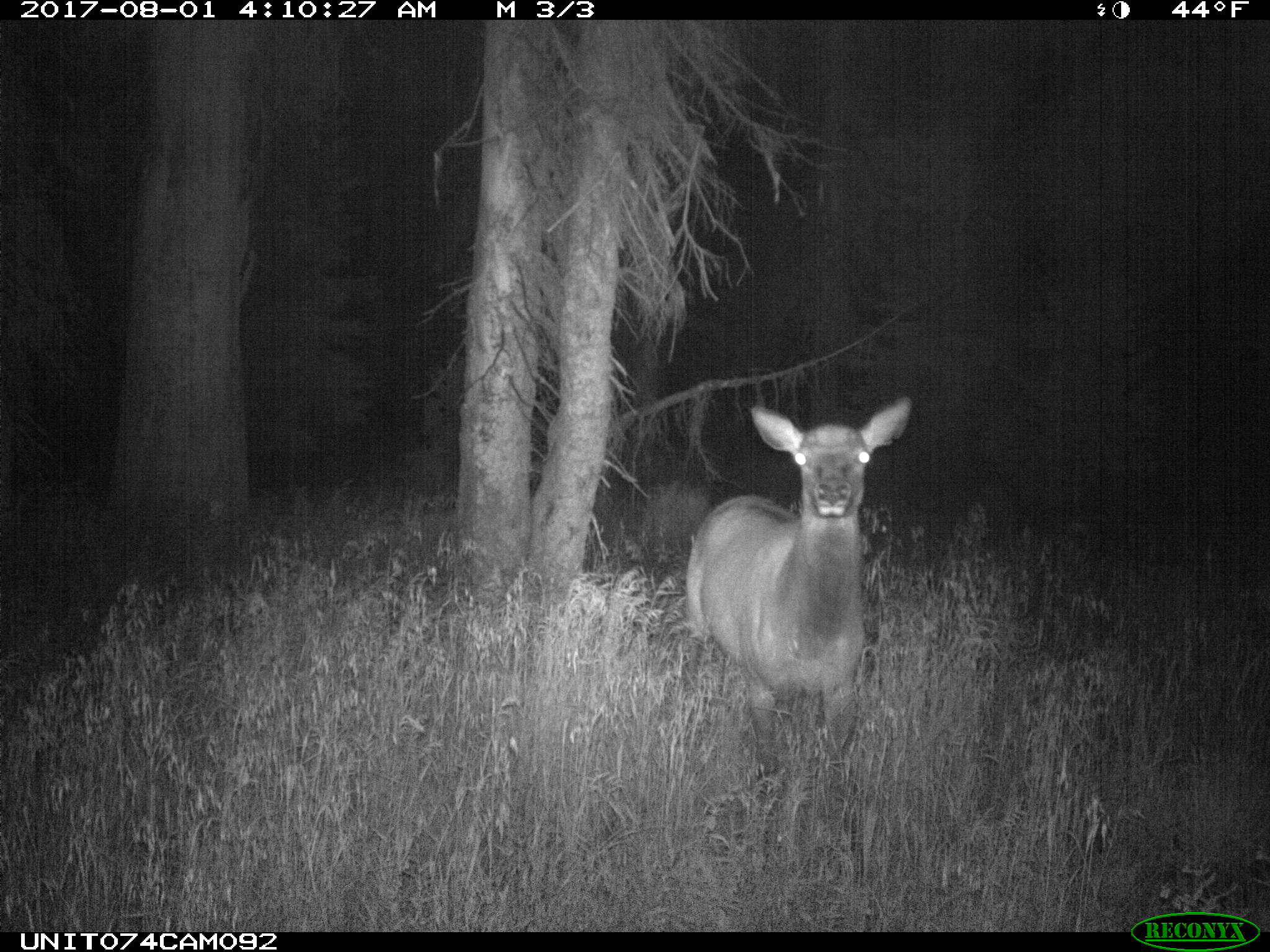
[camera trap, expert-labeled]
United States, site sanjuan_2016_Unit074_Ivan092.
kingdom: Animalia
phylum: Chordata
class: Mammalia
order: Artiodactyla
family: Cervidae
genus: Cervus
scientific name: Cervus elaphus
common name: red deer